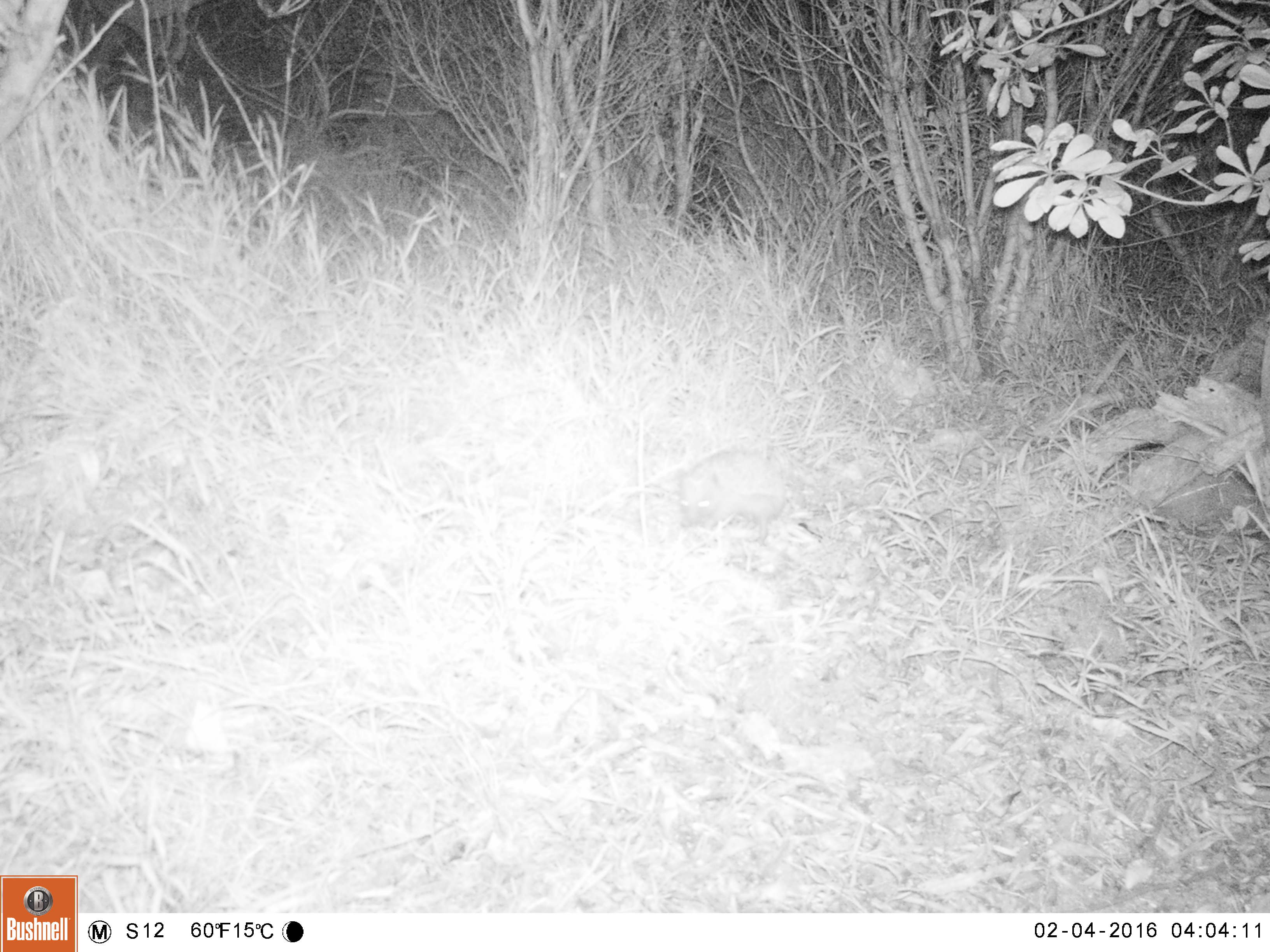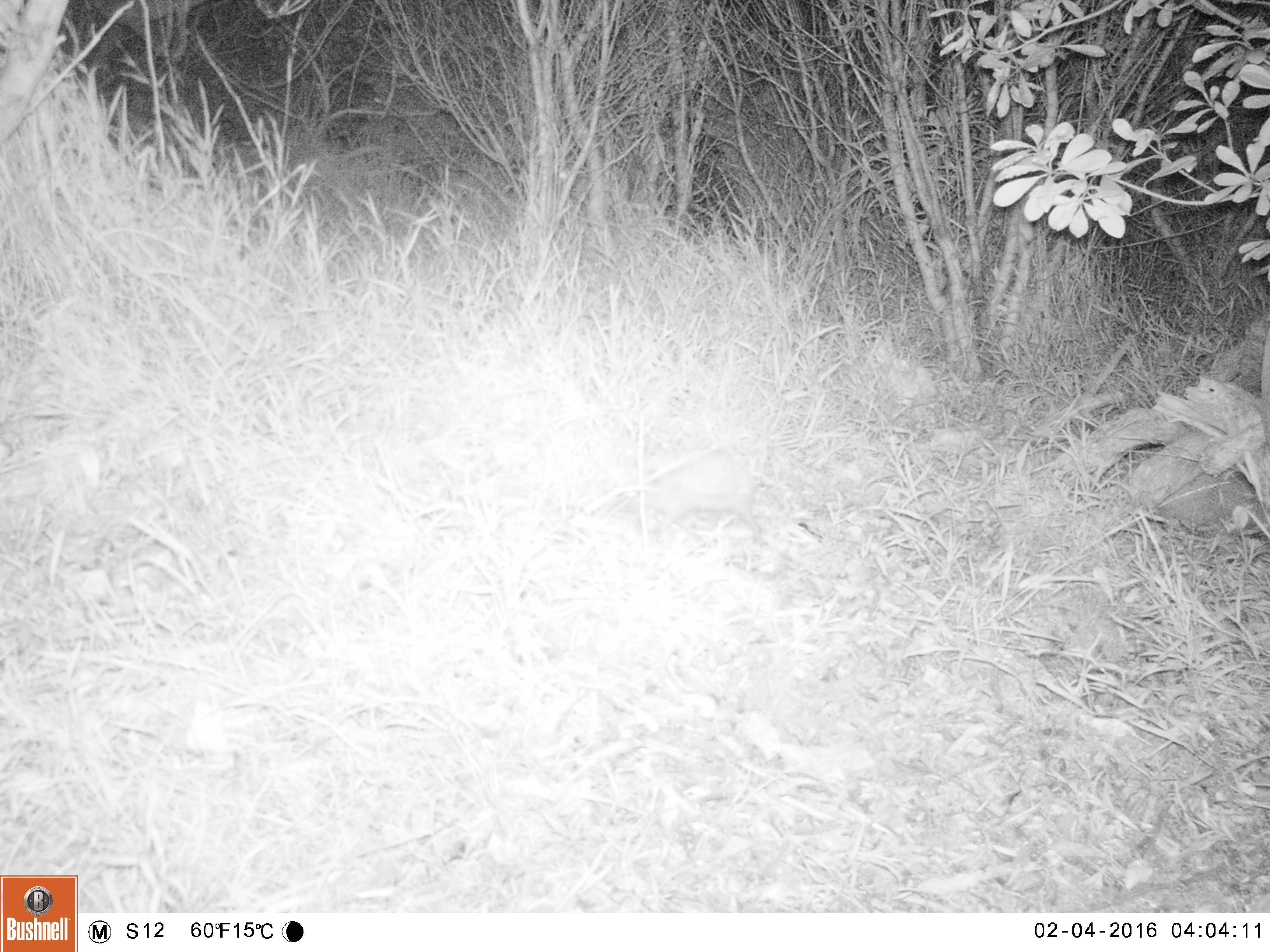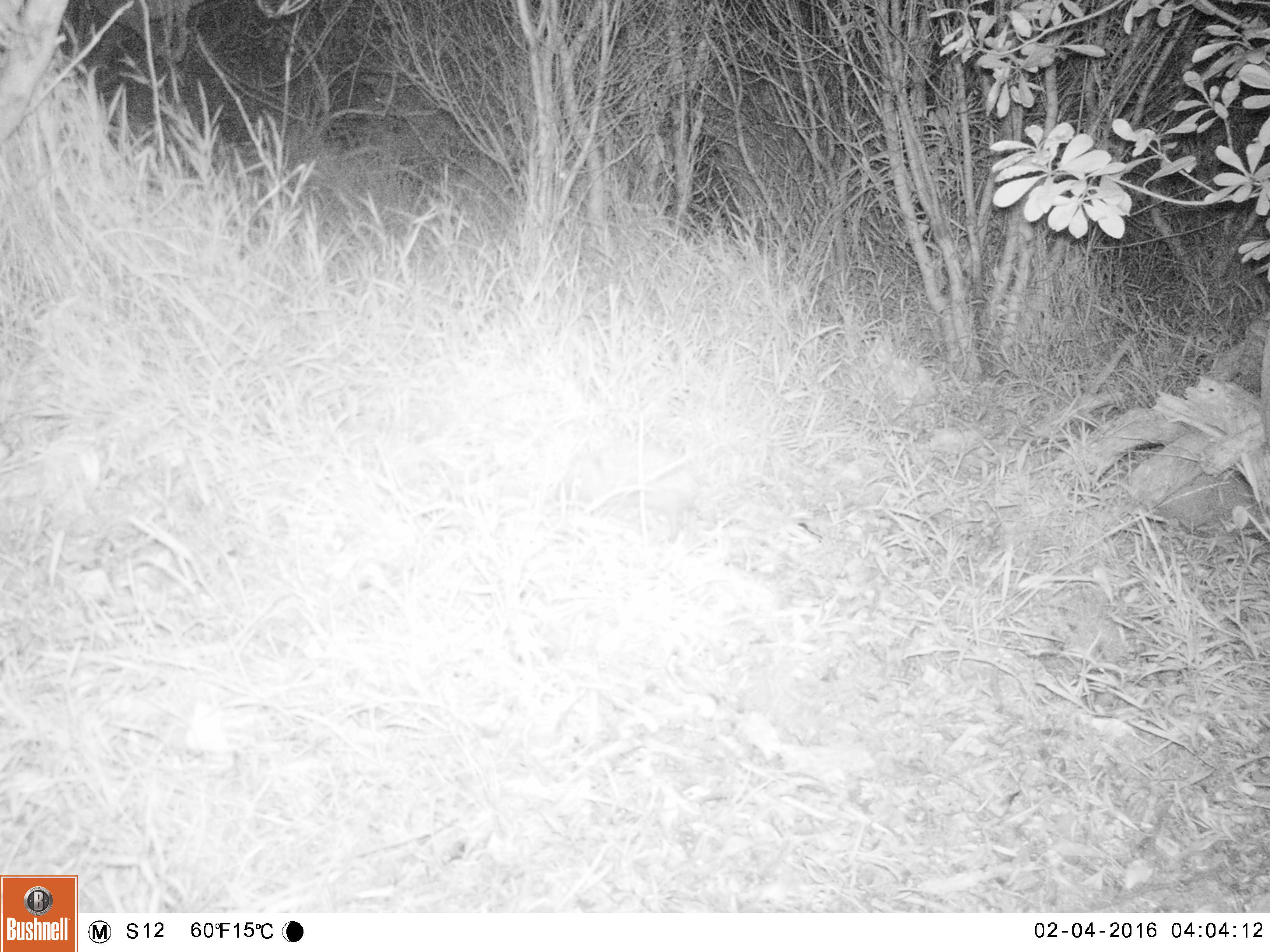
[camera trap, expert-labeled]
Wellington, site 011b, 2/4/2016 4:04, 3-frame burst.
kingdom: Animalia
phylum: Chordata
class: Mammalia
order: Eulipotyphla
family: Erinaceidae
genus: Erinaceus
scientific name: Erinaceus europaeus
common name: hedgehog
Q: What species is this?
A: Hedgehog (Erinaceus europaeus).